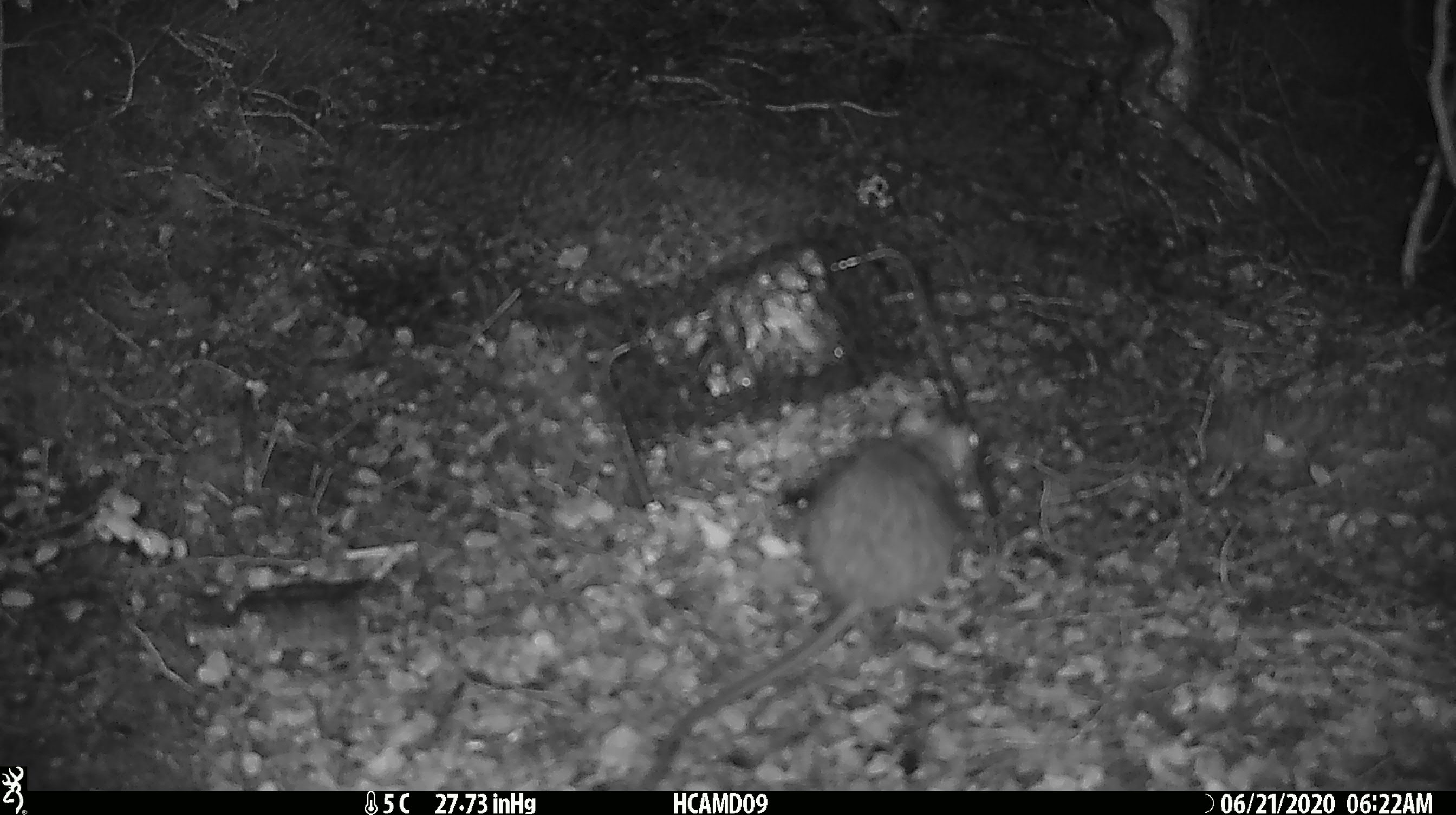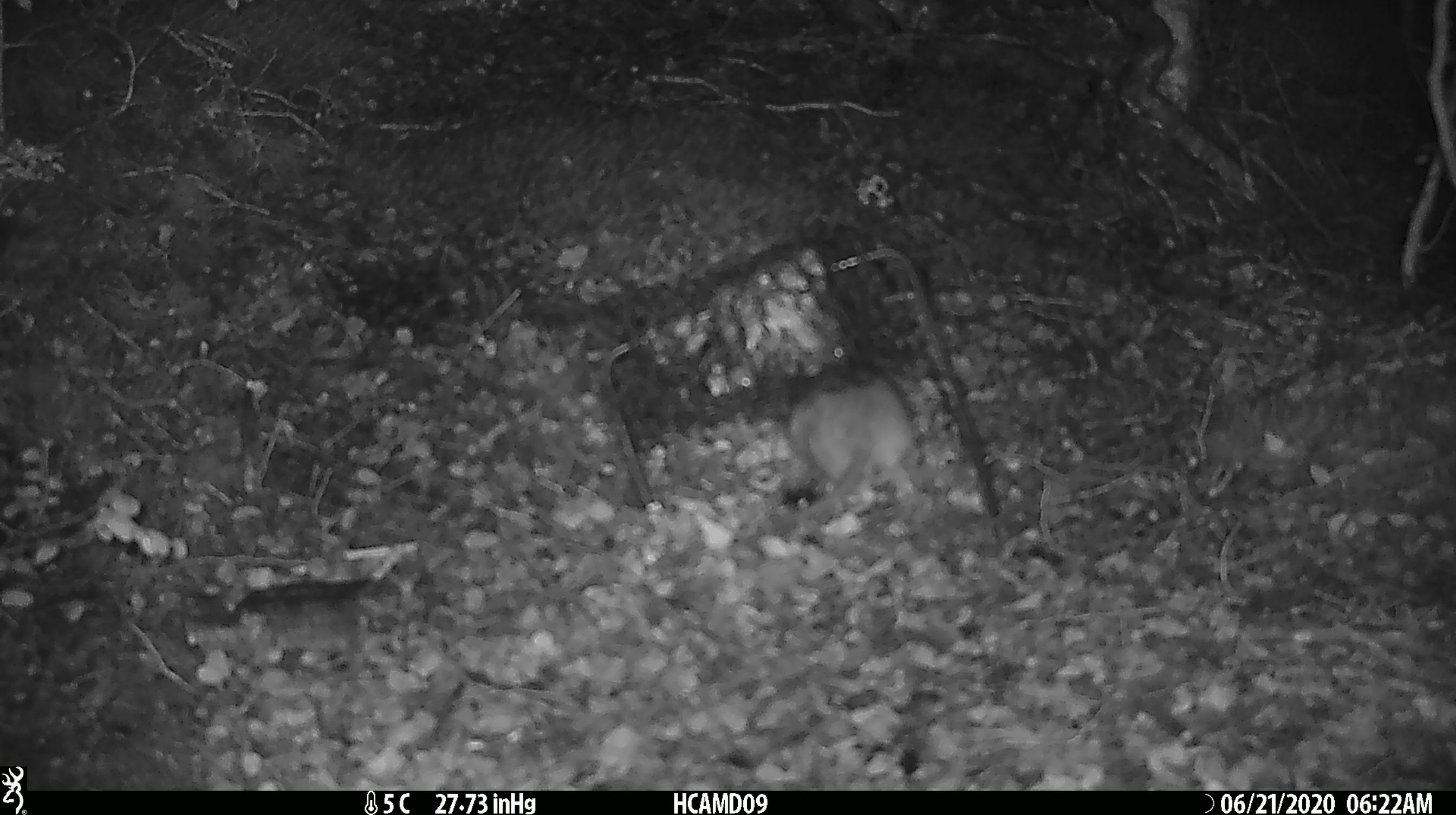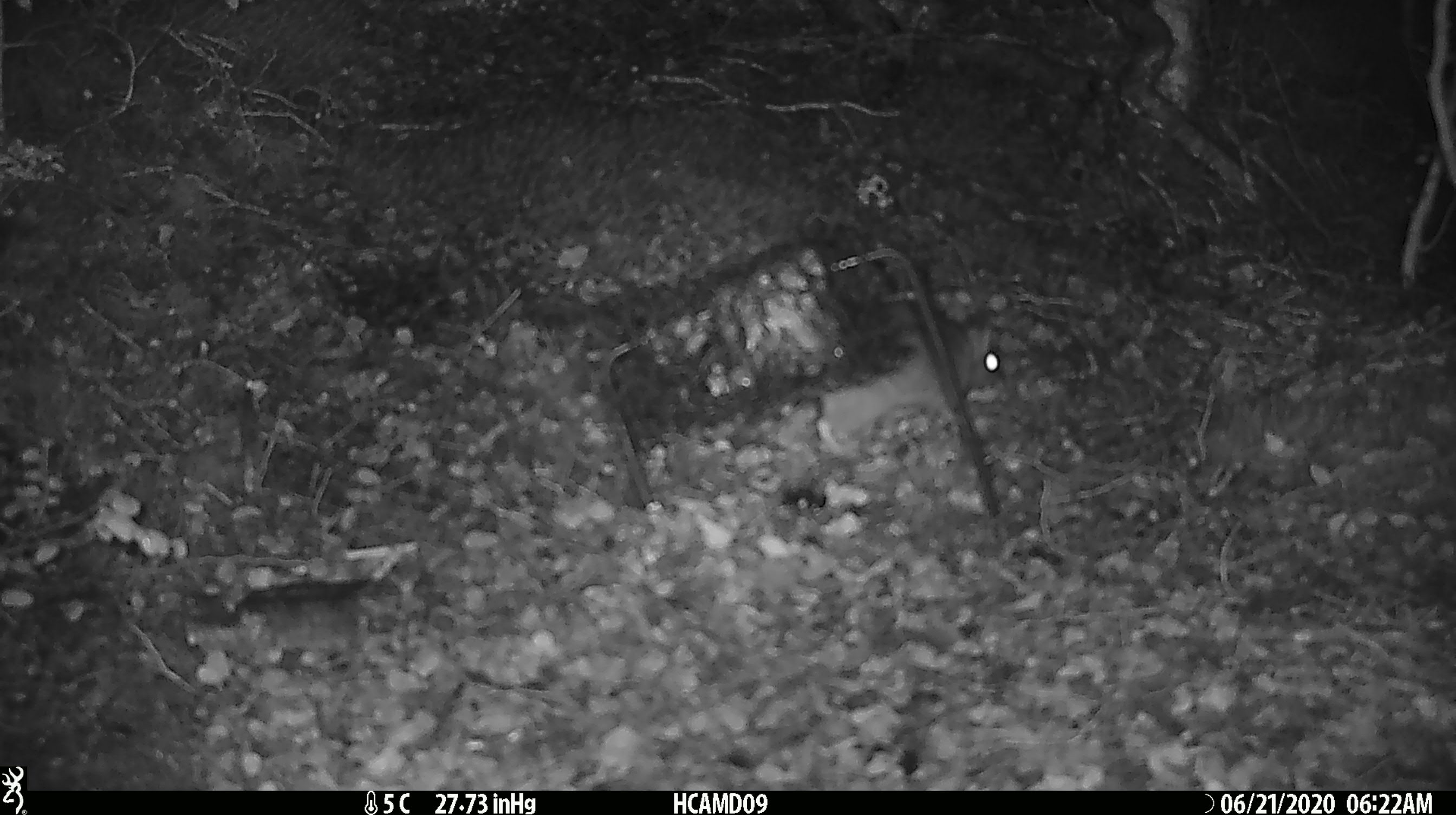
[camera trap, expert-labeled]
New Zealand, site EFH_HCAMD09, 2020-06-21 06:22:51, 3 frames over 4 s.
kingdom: Animalia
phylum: Chordata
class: Mammalia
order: Rodentia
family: Muridae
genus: Rattus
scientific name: Rattus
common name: rat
Rat (Rattus).